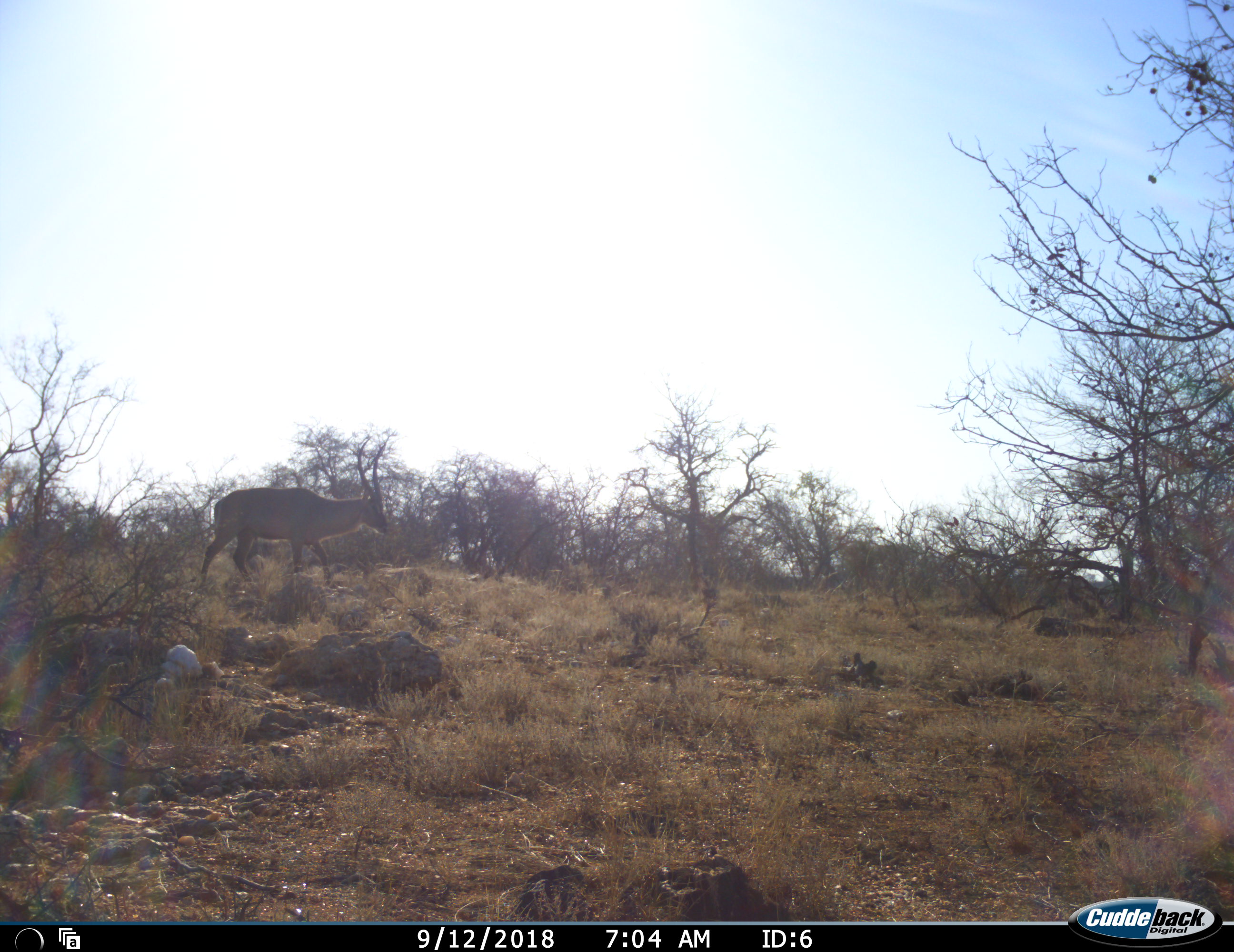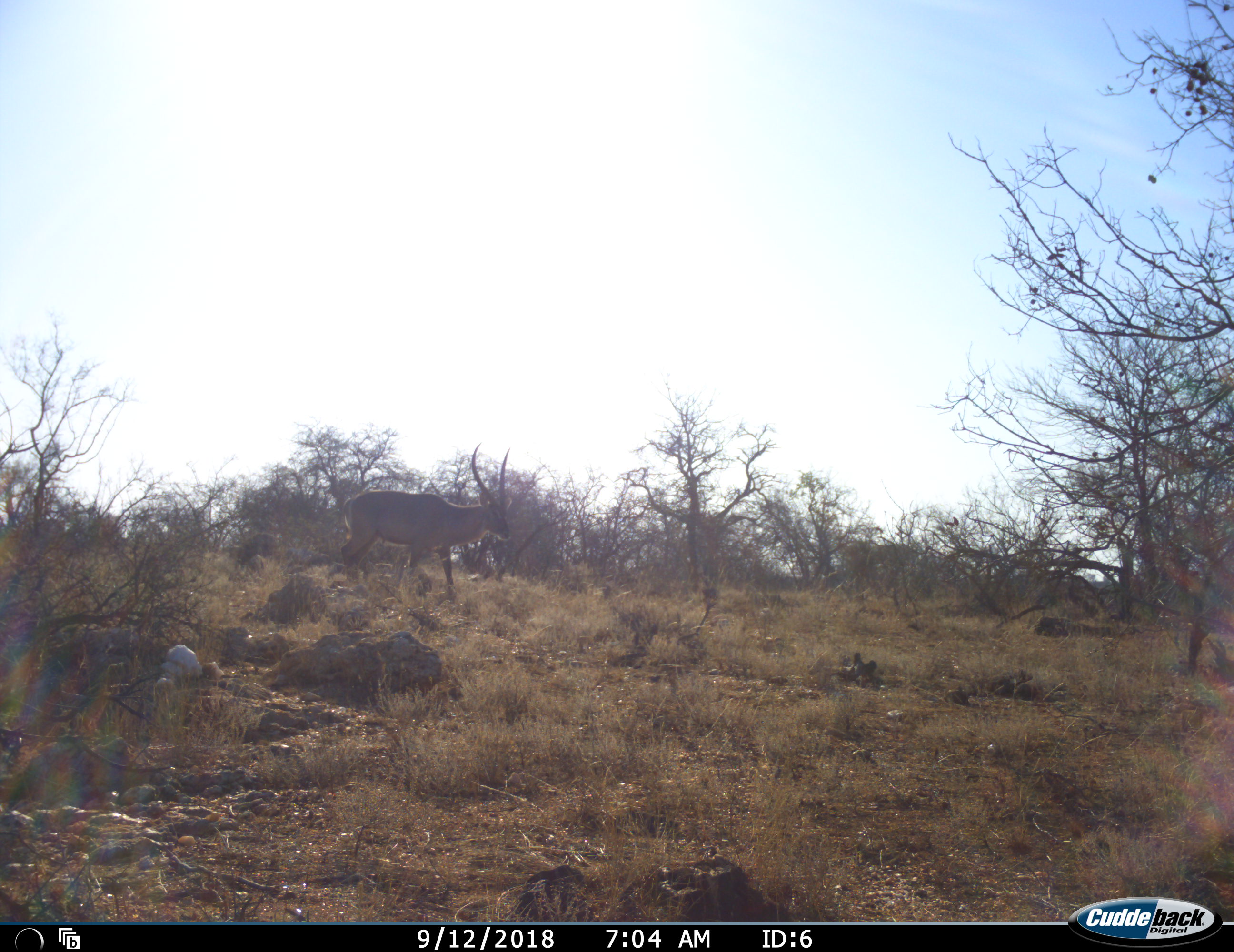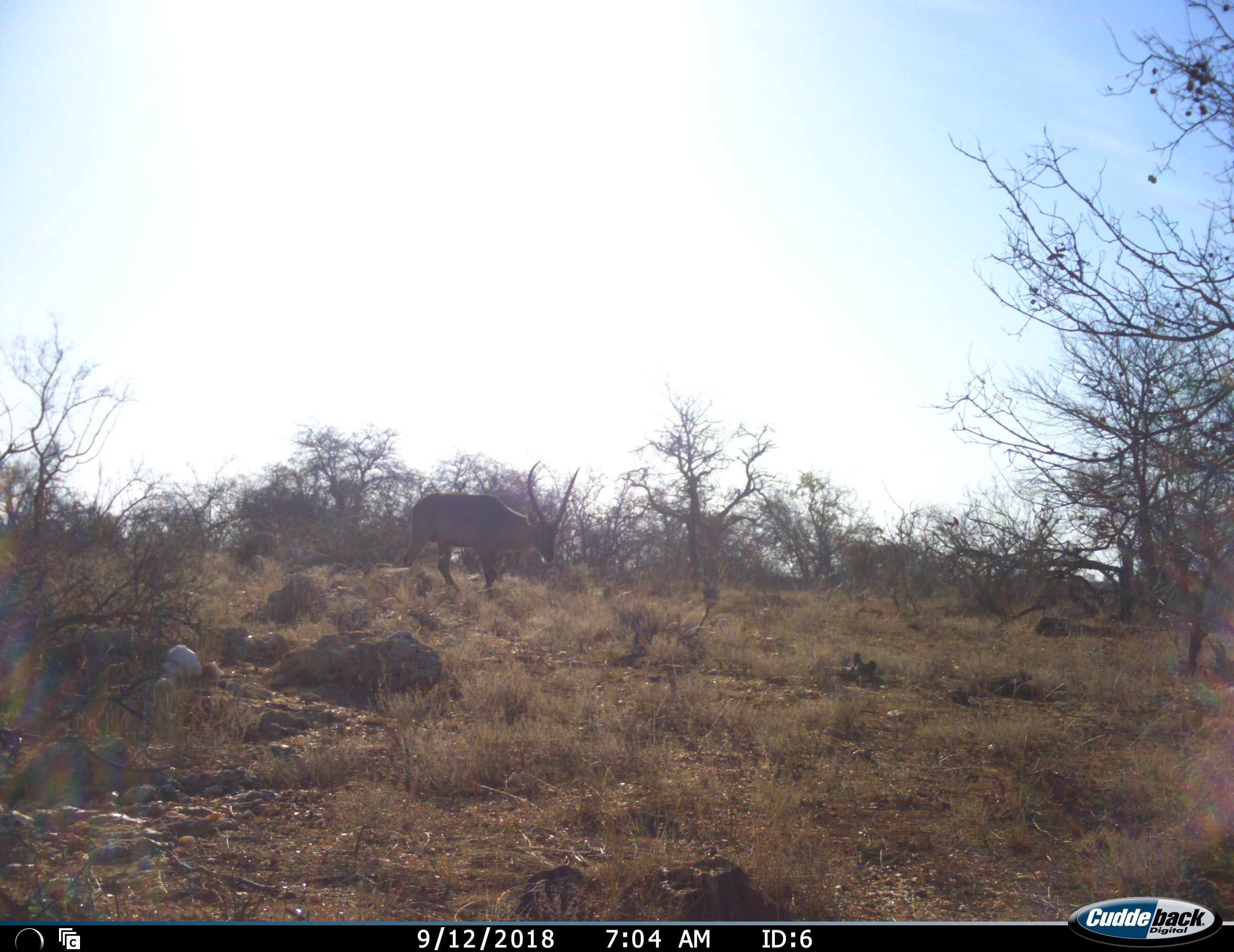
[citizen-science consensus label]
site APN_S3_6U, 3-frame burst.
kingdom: Animalia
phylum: Chordata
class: Mammalia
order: Artiodactyla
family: Bovidae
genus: Kobus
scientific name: Kobus ellipsiprymnus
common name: waterbuck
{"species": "waterbuck (Kobus ellipsiprymnus)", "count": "1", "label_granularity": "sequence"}